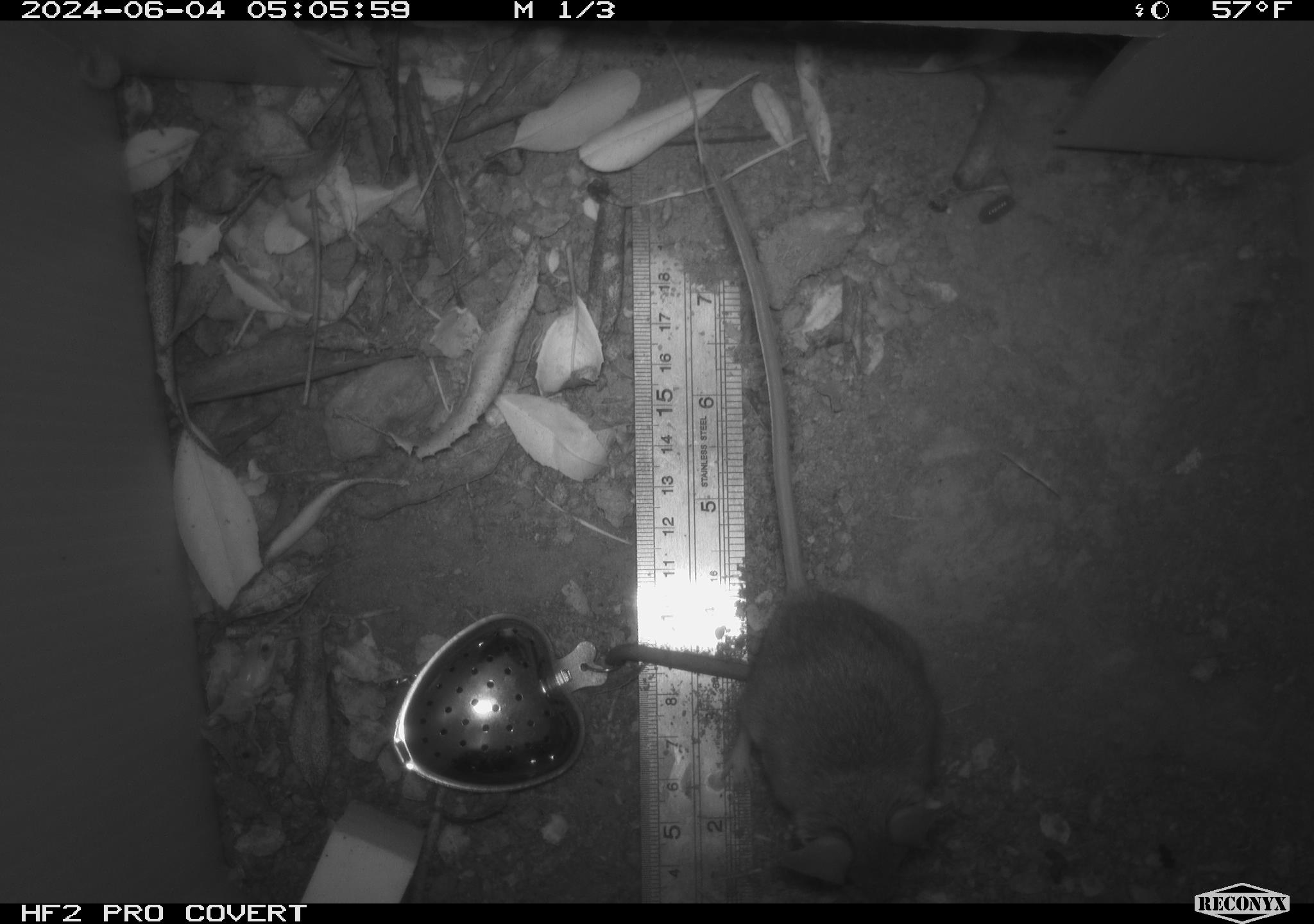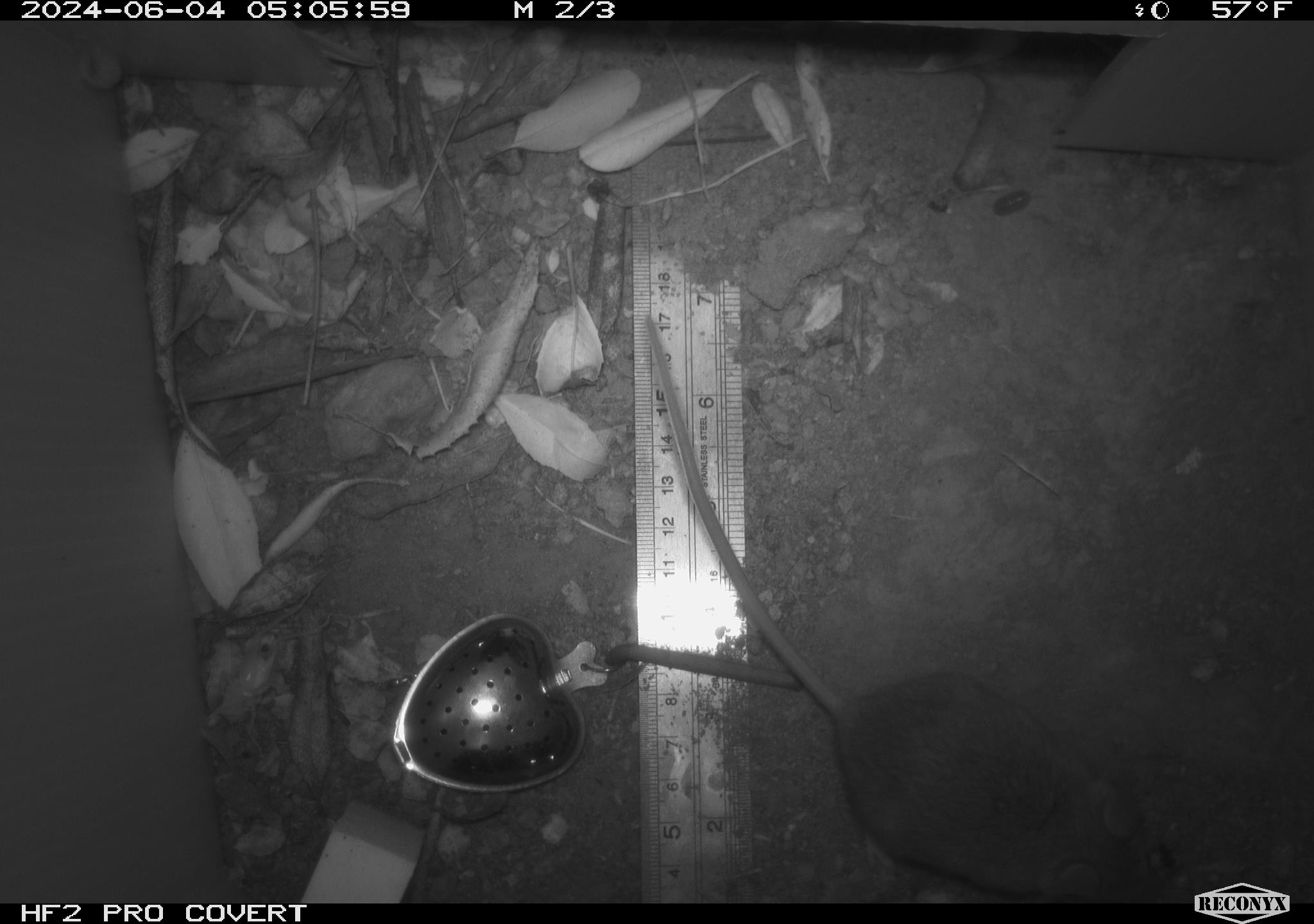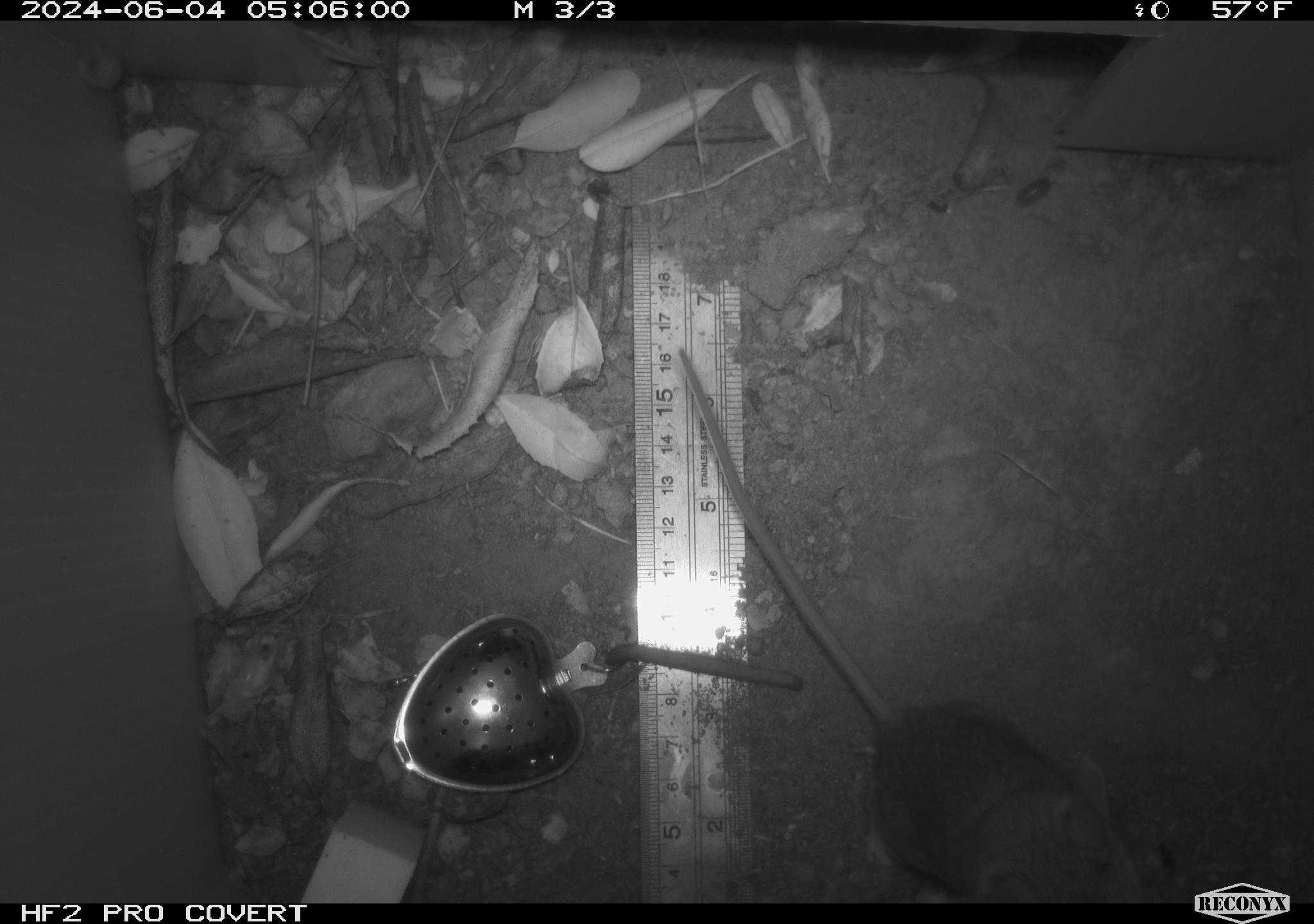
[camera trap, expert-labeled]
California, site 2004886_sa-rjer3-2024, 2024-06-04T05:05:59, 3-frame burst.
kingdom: Animalia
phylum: Chordata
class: Mammalia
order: Rodentia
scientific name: Rodentia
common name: mouse species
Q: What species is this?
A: Mouse species (Rodentia).